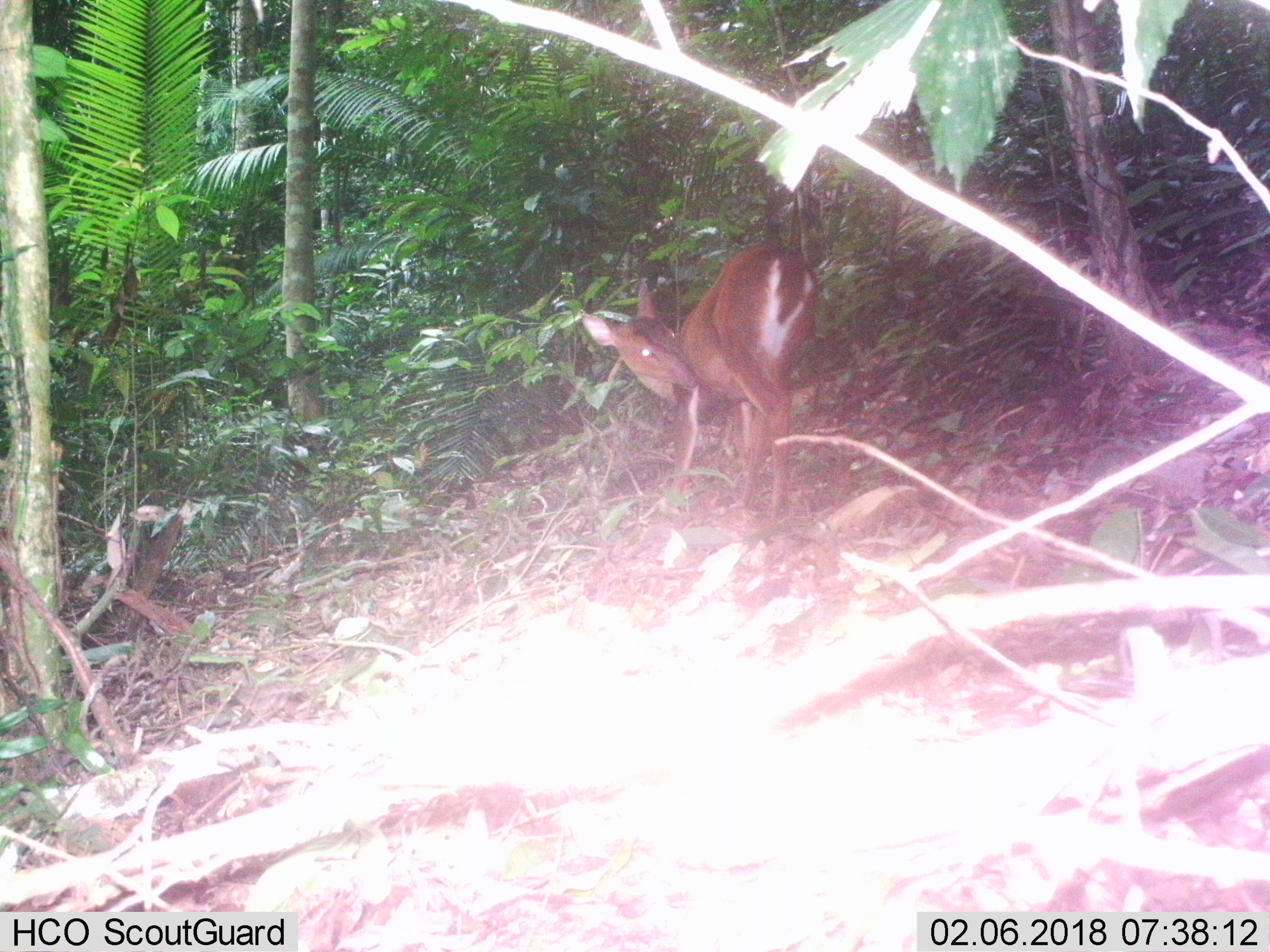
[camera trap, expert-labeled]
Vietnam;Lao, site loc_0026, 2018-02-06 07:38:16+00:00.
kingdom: Animalia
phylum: Chordata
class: Mammalia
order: Artiodactyla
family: Cervidae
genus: Muntiacus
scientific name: Muntiacus vuquangensis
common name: large-antlered muntjac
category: large antlered muntjac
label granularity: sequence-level